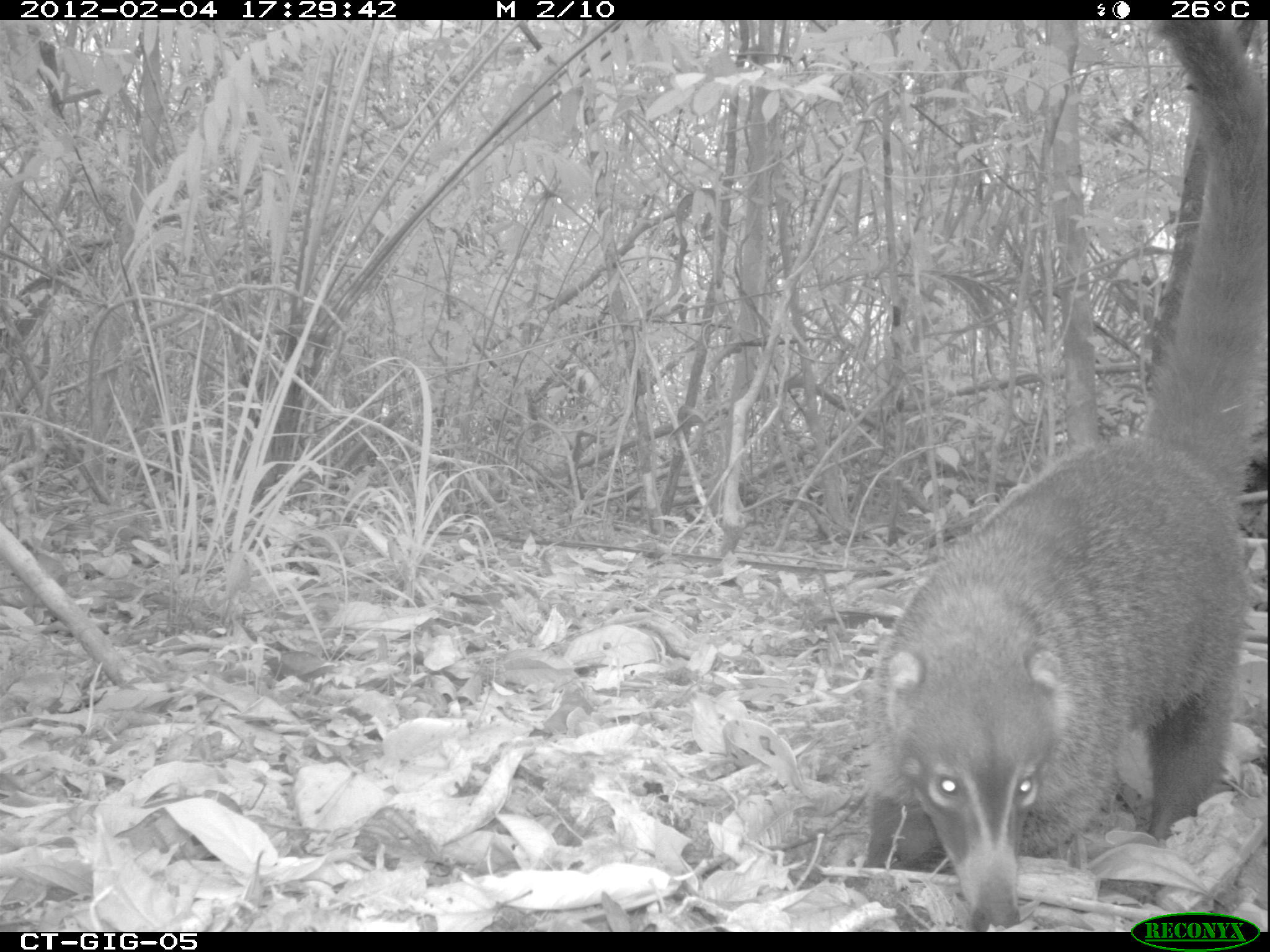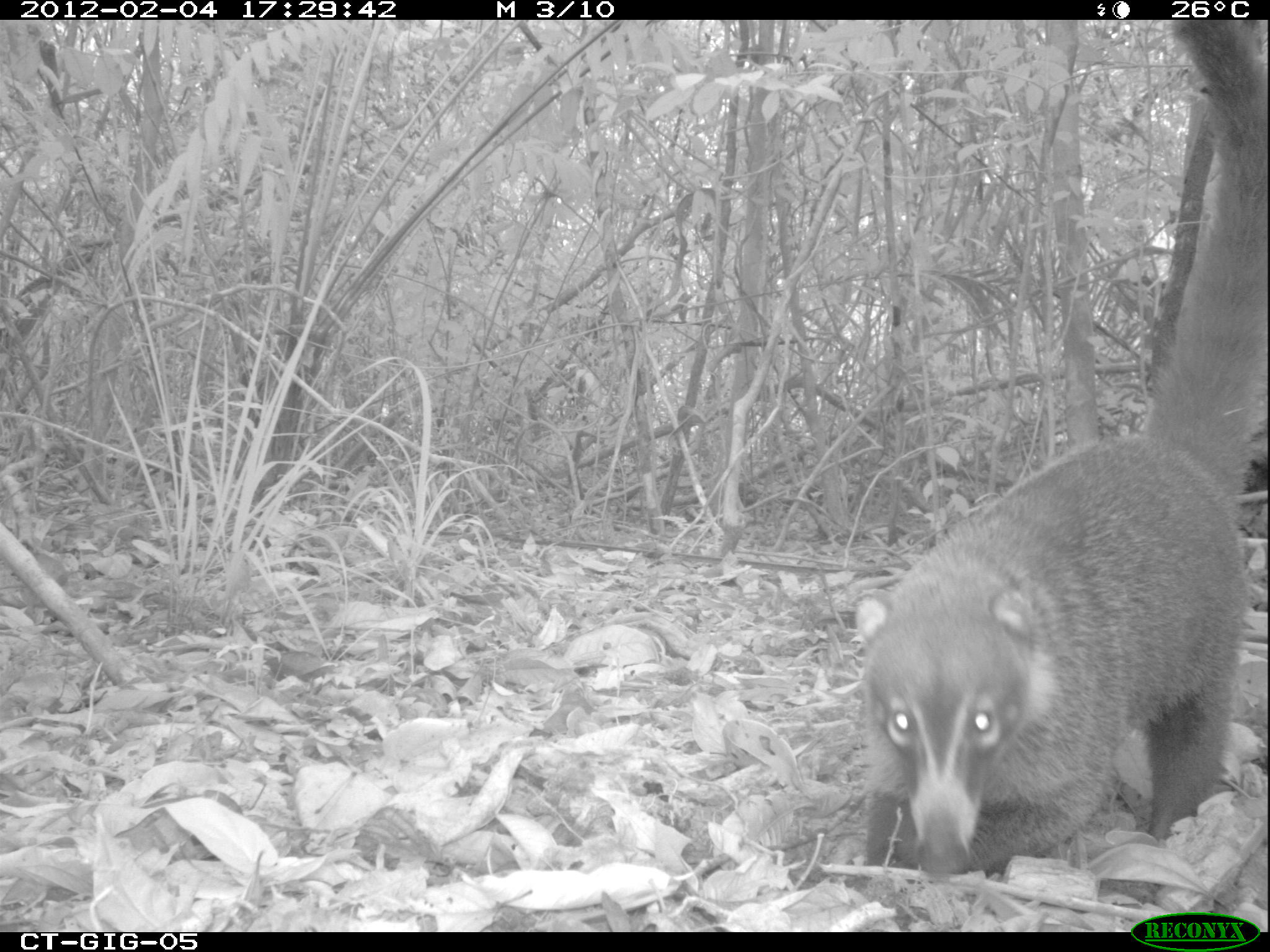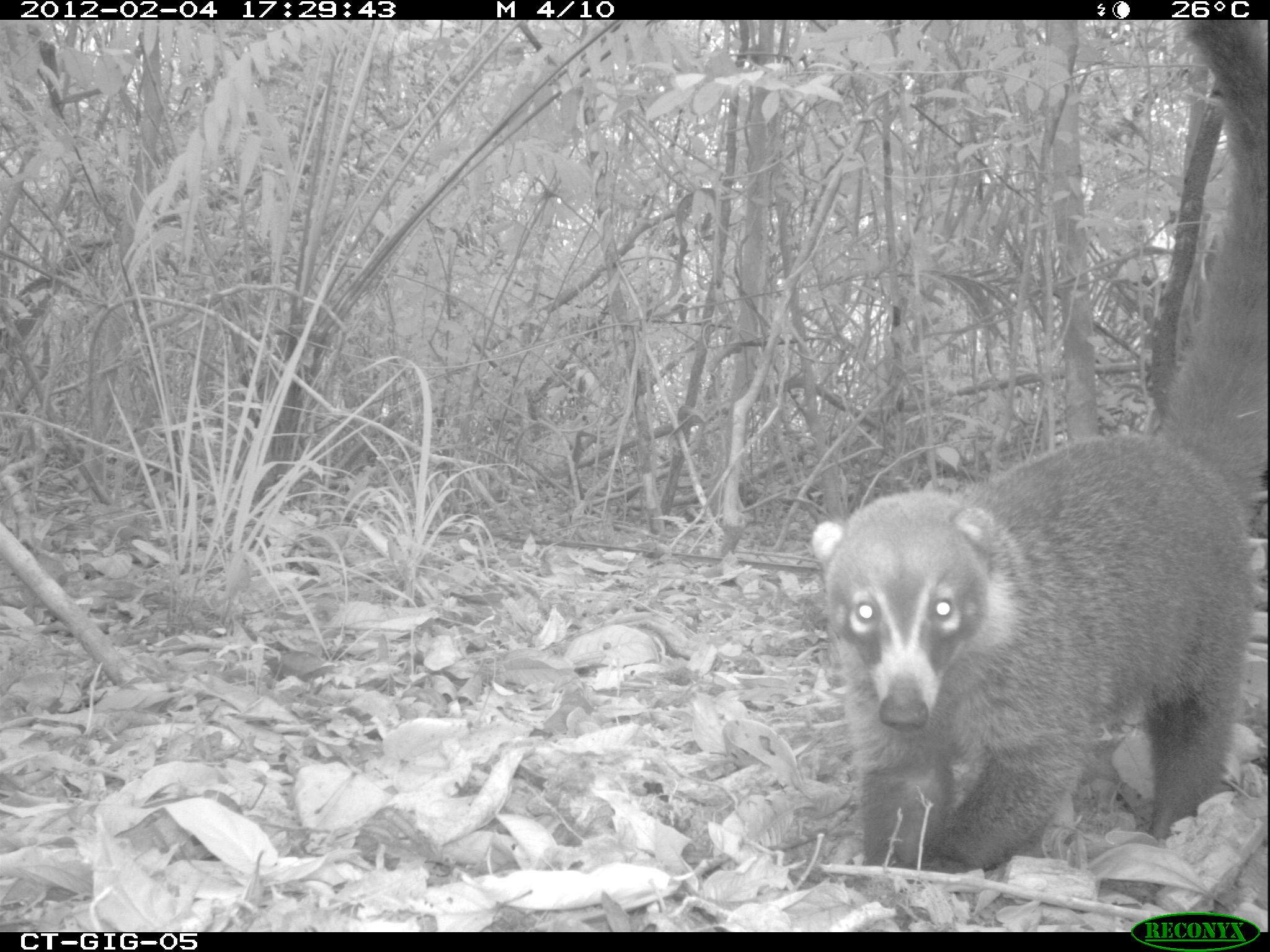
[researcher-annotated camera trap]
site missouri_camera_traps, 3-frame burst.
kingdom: Animalia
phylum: Chordata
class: Mammalia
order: Carnivora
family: Procyonidae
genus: Nasua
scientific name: Nasua narica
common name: white-nosed coati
White-nosed coati (Nasua narica). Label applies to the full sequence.